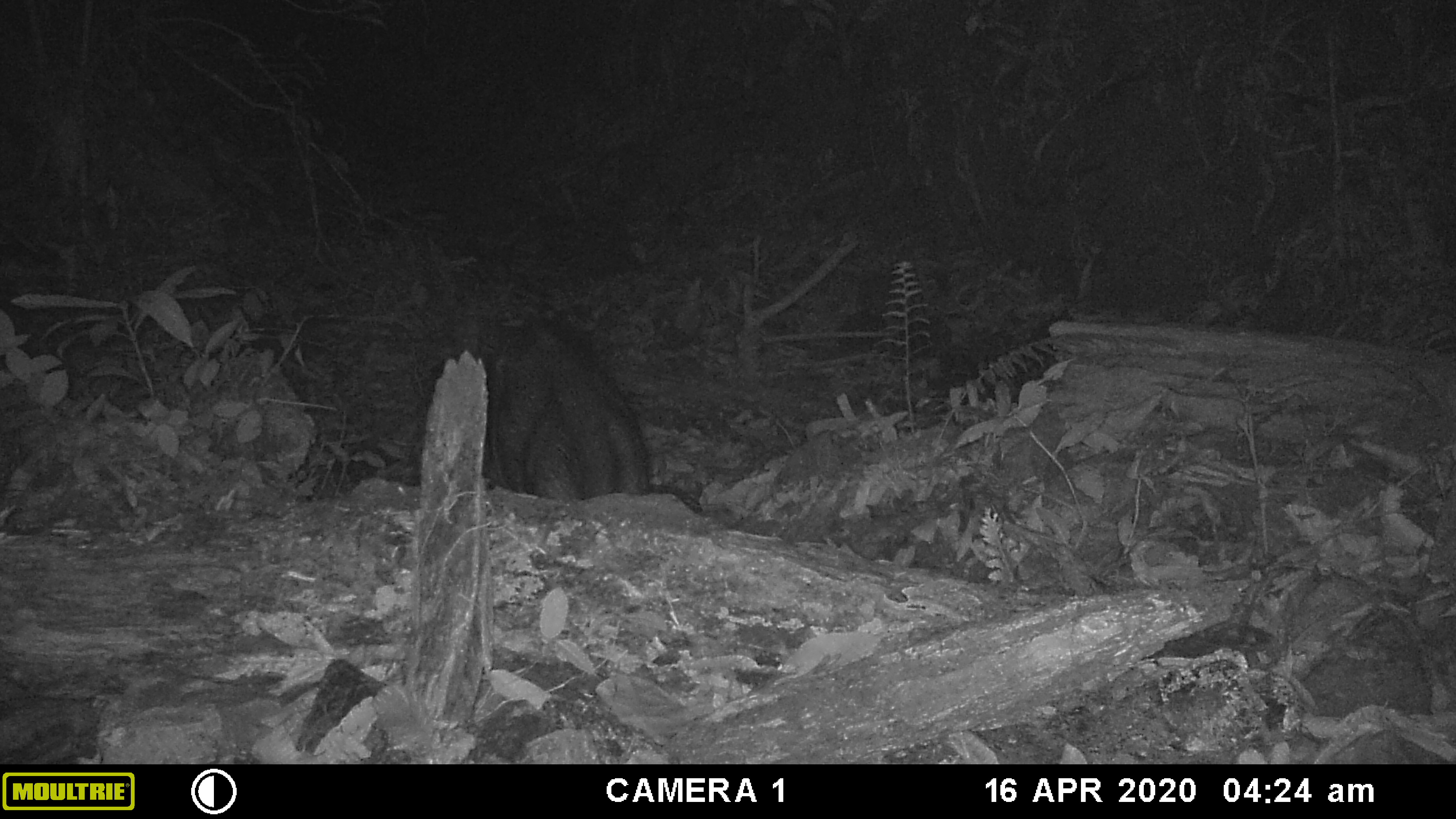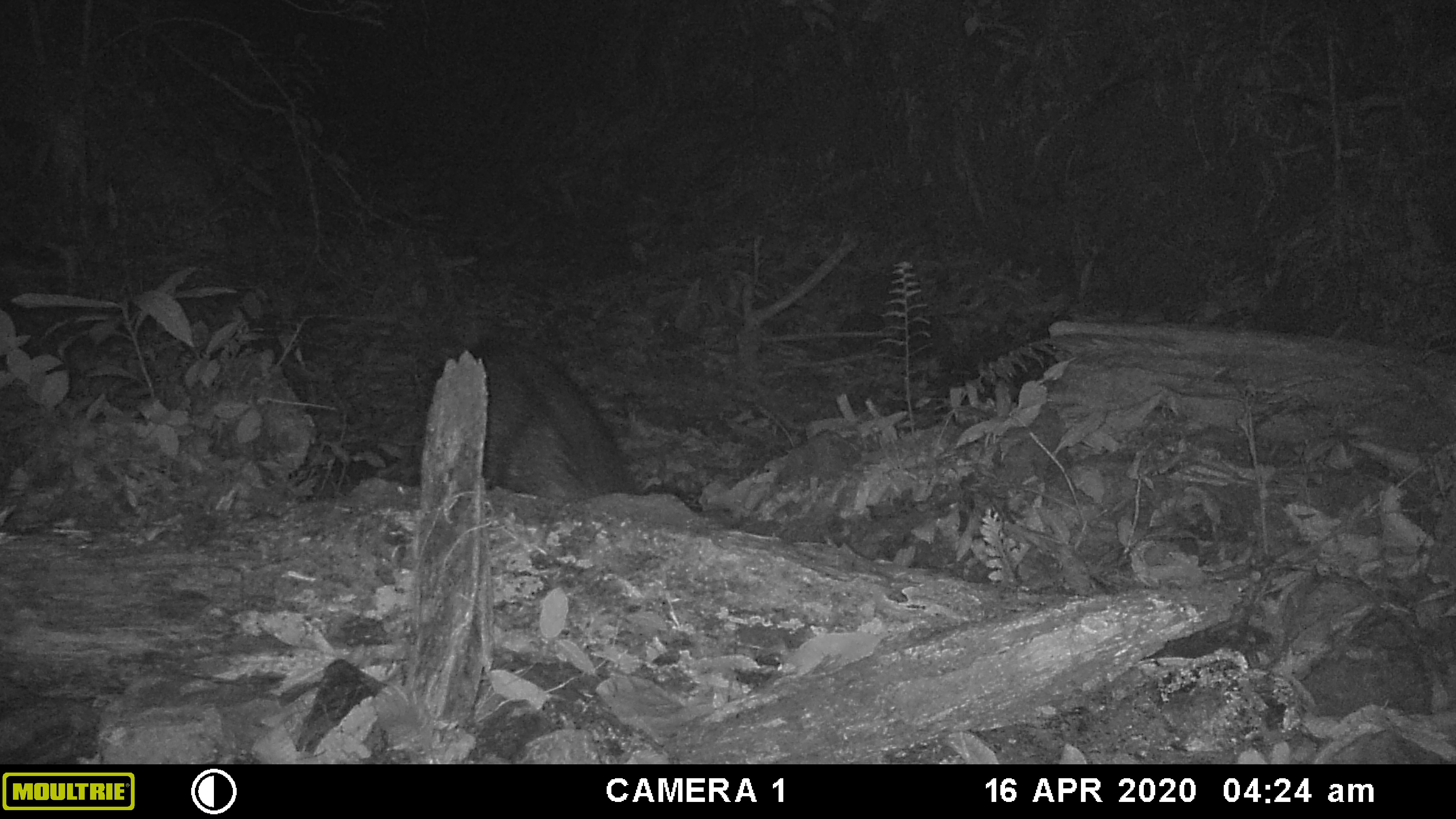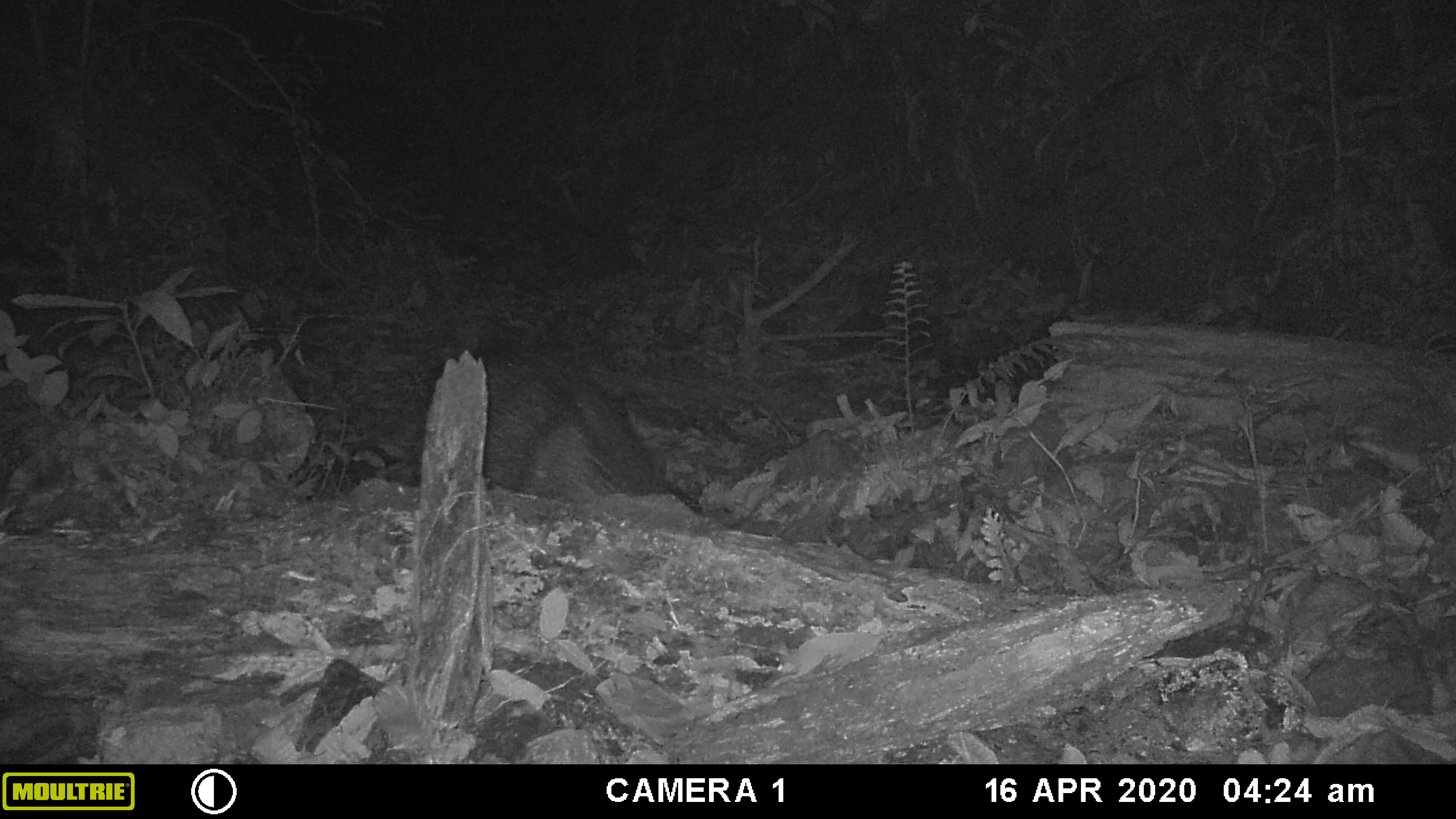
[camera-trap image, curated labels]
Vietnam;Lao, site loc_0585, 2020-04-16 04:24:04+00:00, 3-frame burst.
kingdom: Animalia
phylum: Chordata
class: Mammalia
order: Artiodactyla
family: Suidae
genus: Sus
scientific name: Sus scrofa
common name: eurasian wild pig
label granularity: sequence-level